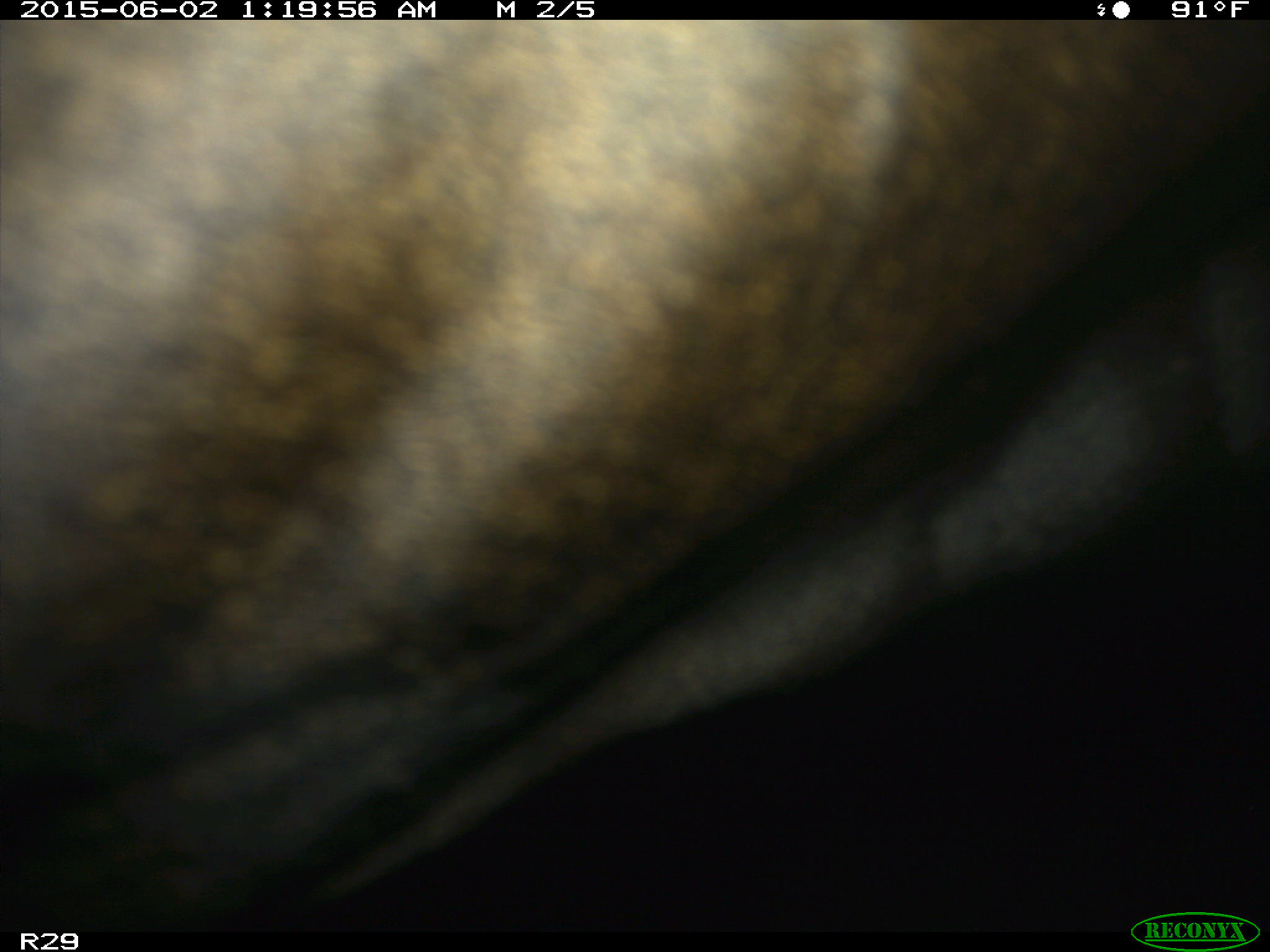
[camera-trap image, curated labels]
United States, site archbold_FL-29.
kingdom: Animalia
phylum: Chordata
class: Mammalia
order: Artiodactyla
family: Bovidae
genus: Bos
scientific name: Bos taurus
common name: domestic cow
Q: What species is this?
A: Bos taurus (domestic cow).